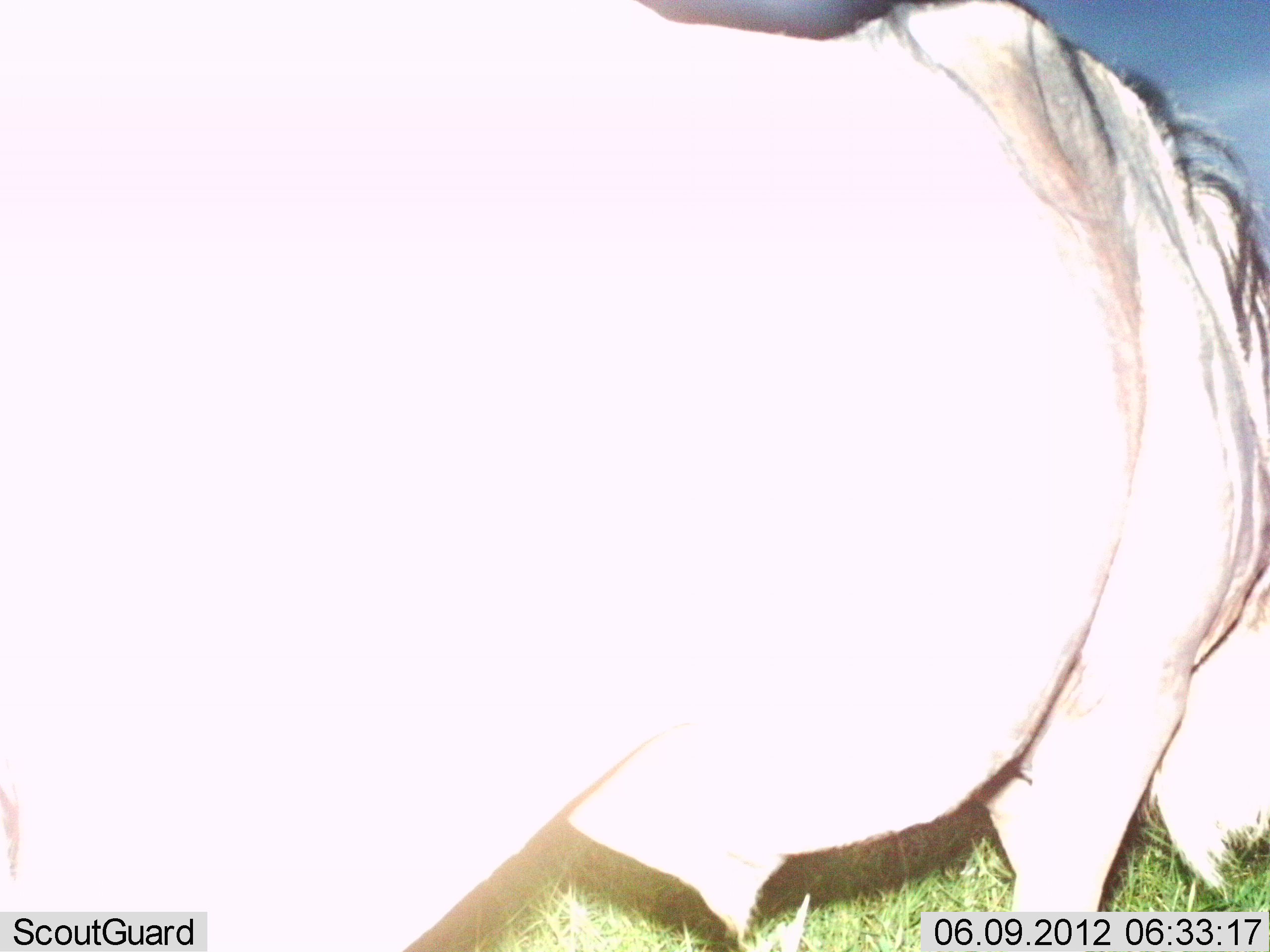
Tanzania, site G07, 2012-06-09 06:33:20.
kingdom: Animalia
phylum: Chordata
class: Mammalia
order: Artiodactyla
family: Bovidae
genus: Connochaetes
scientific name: Connochaetes taurinus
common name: blue wildebeest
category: wildebeest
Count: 1.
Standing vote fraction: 64%.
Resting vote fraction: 0%.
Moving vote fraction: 9%.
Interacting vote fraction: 0%.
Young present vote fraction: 0%.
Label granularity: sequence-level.